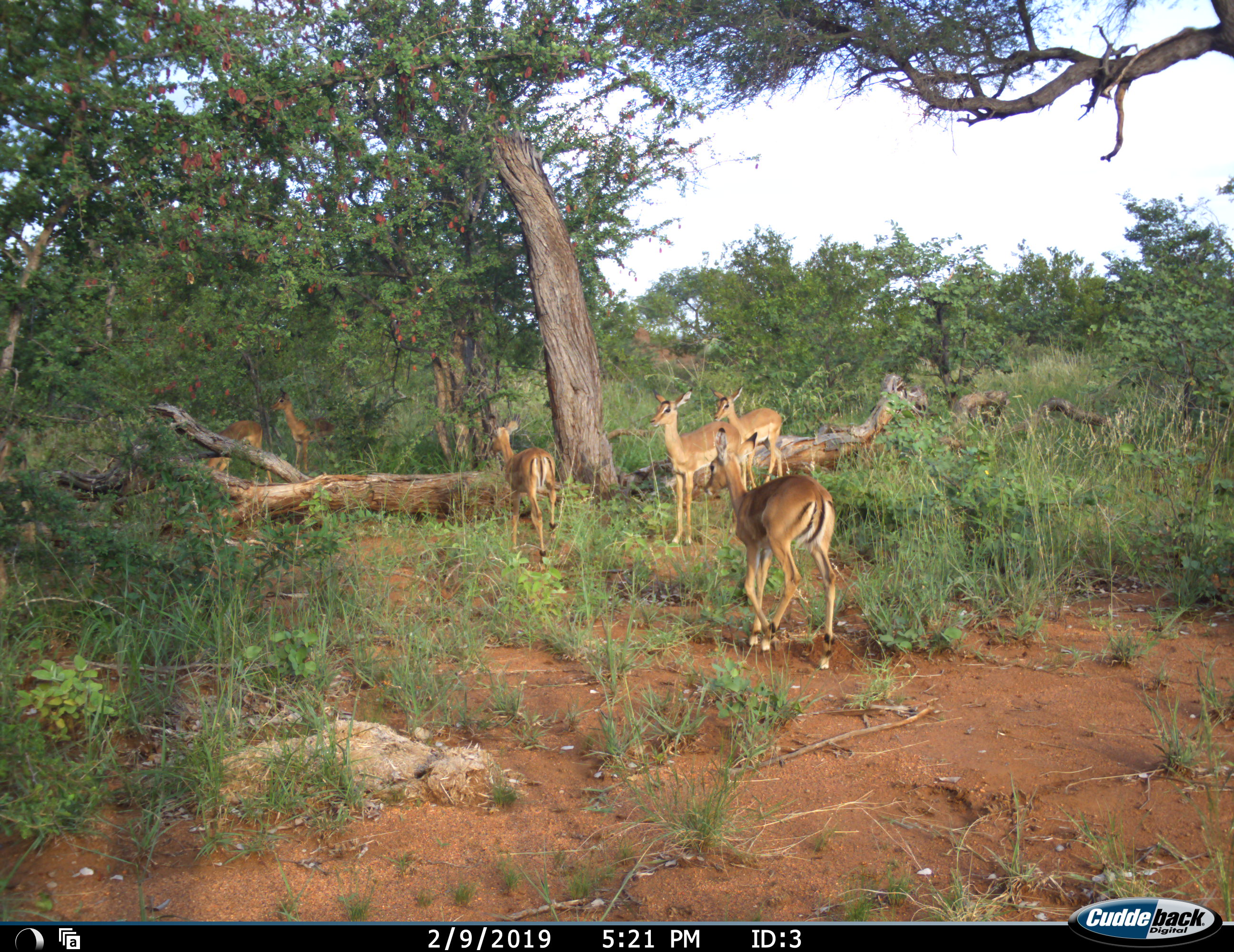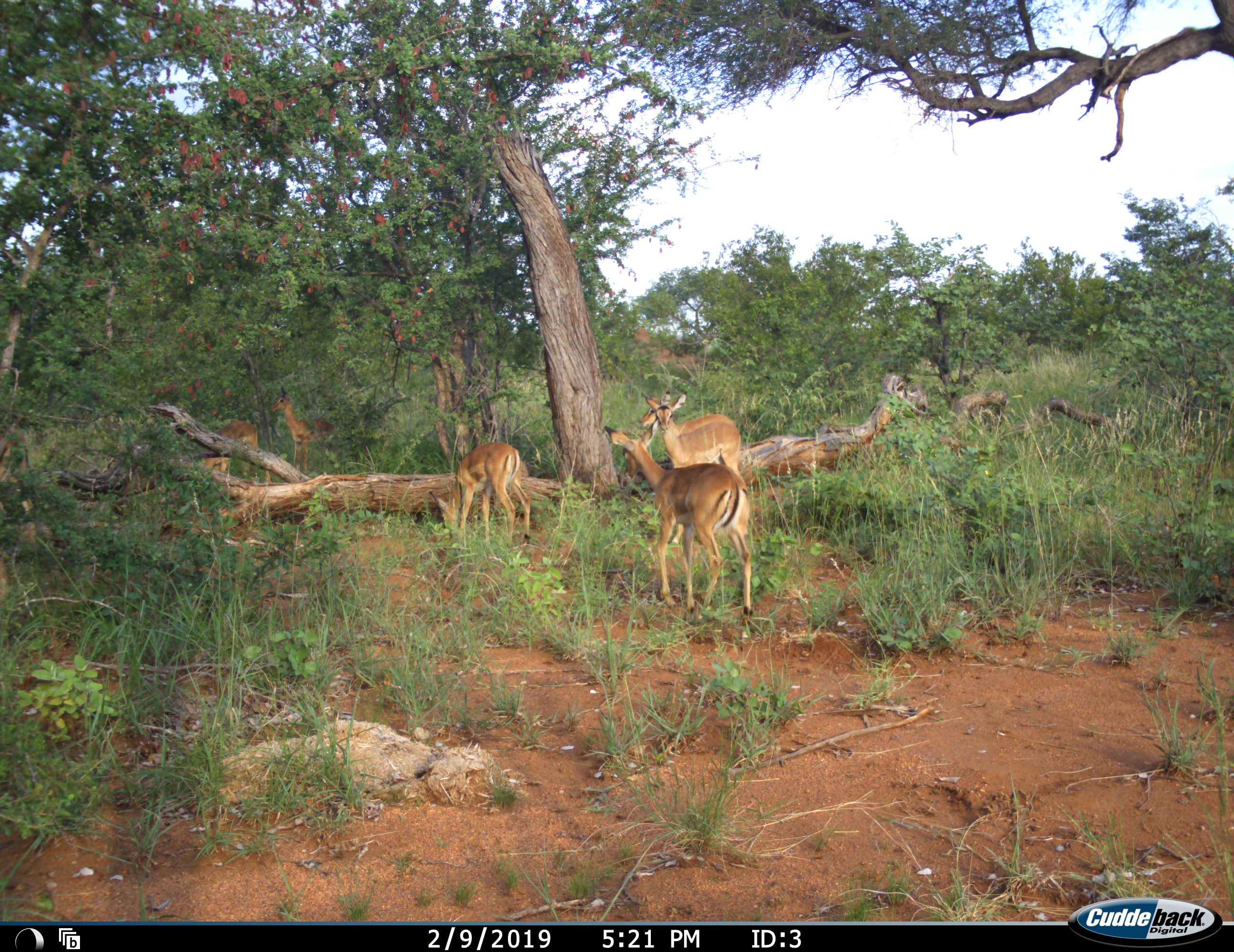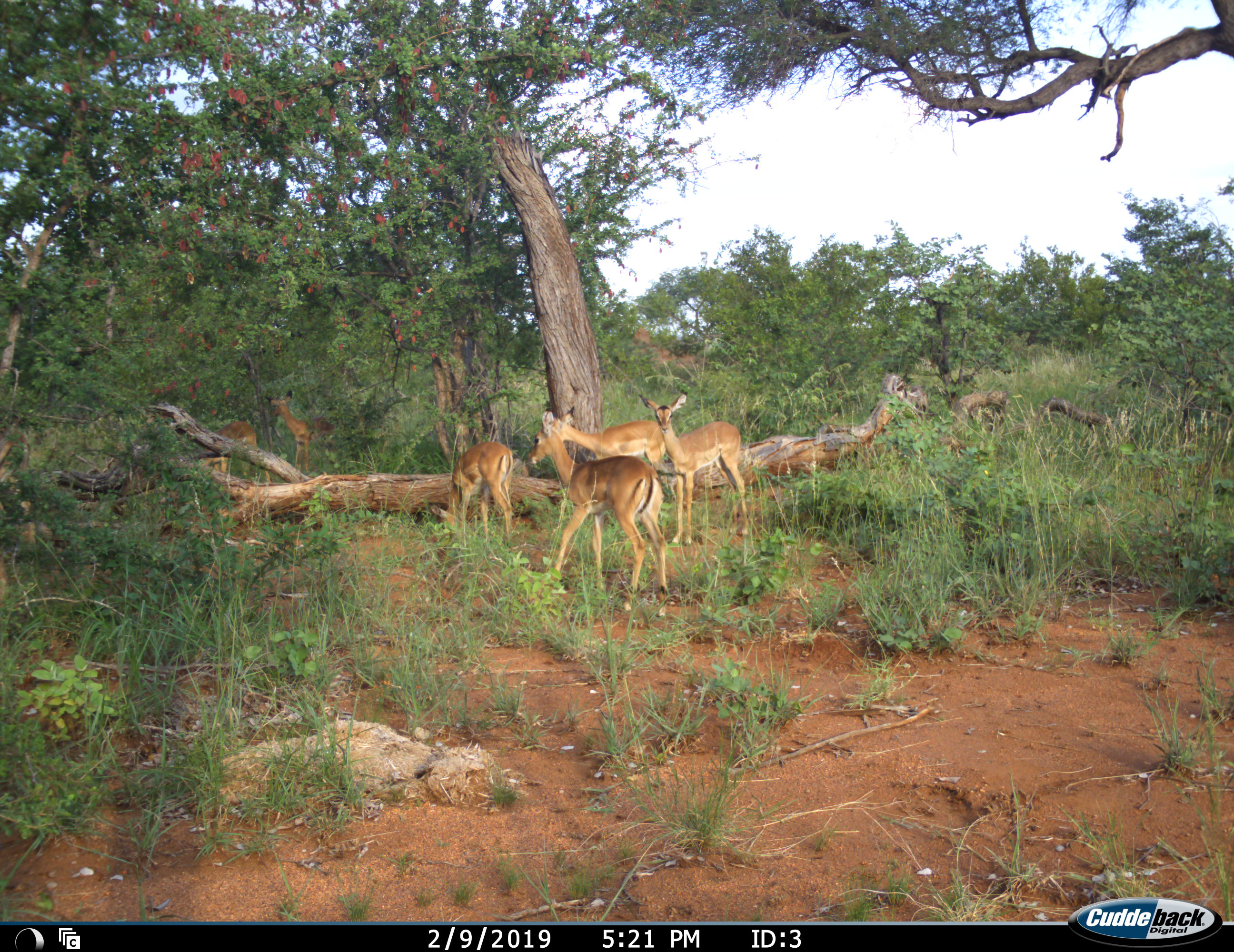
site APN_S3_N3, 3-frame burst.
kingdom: Animalia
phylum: Chordata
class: Mammalia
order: Artiodactyla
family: Bovidae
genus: Aepyceros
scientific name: Aepyceros melampus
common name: impala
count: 6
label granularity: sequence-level